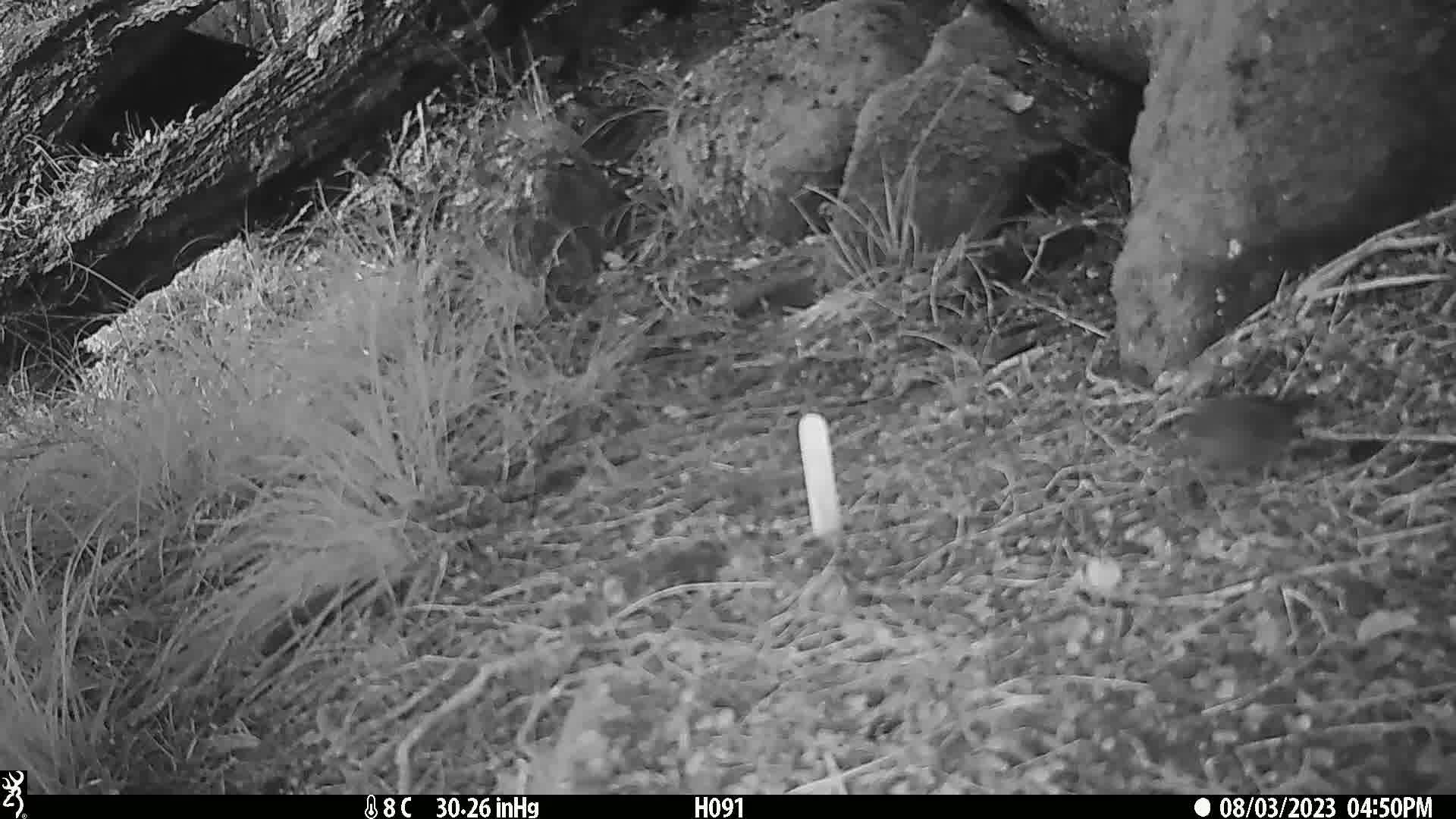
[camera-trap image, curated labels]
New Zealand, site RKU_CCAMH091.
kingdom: Animalia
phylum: Chordata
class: Aves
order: Passeriformes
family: Prunellidae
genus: Prunella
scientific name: Prunella modularis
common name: dunnock